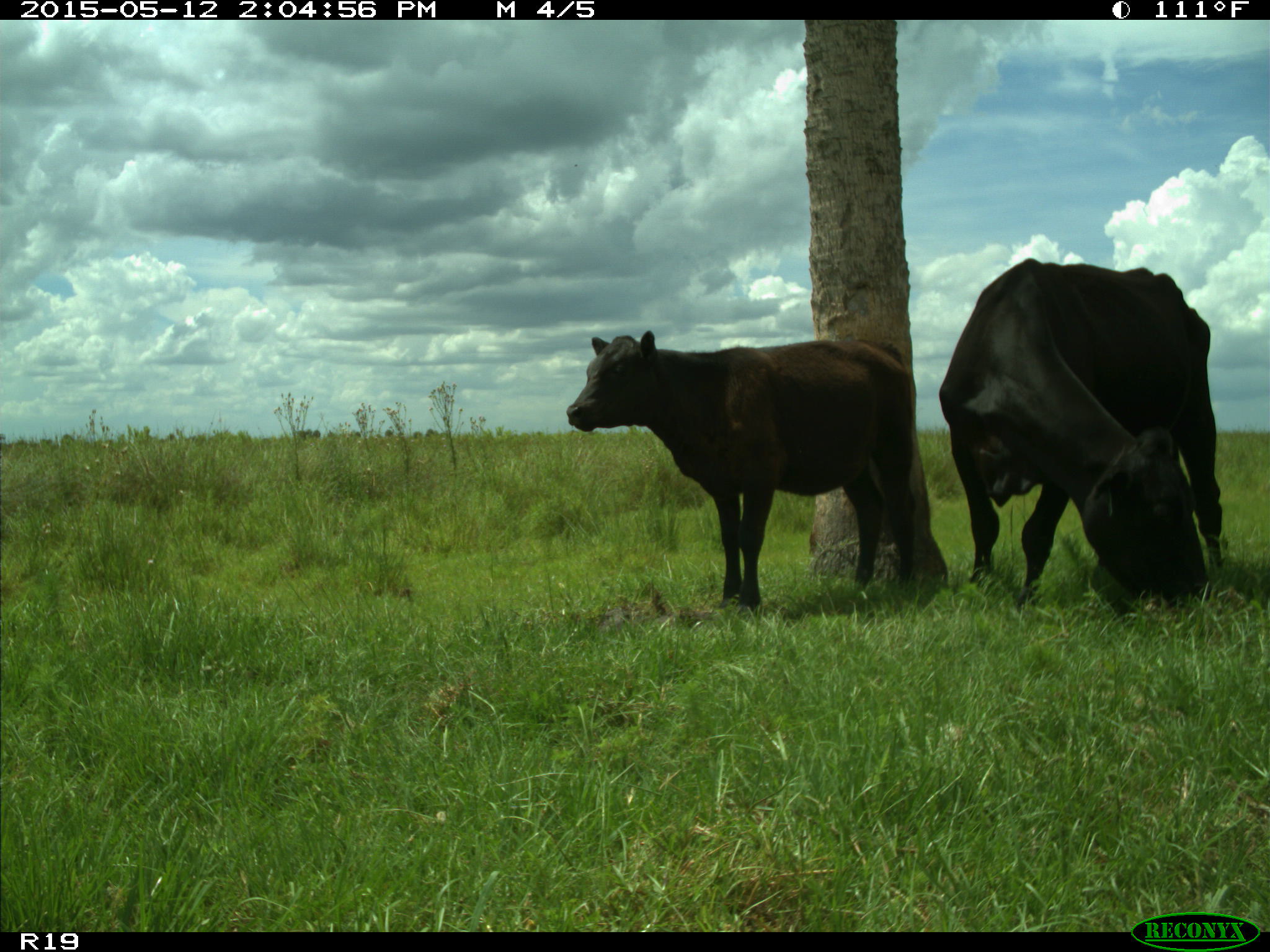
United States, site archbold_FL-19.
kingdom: Animalia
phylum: Chordata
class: Mammalia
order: Artiodactyla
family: Bovidae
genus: Bos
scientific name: Bos taurus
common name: domestic cow